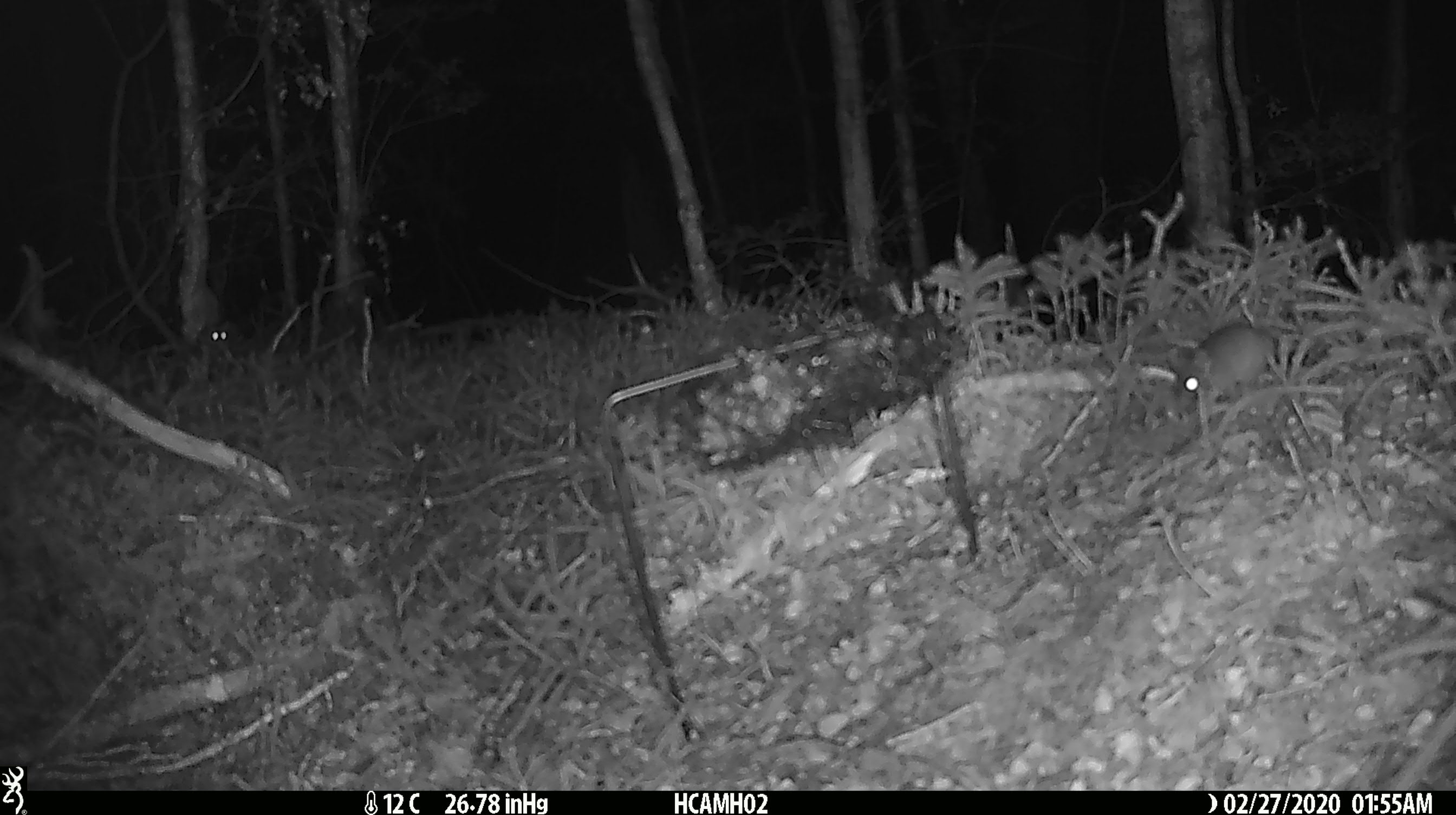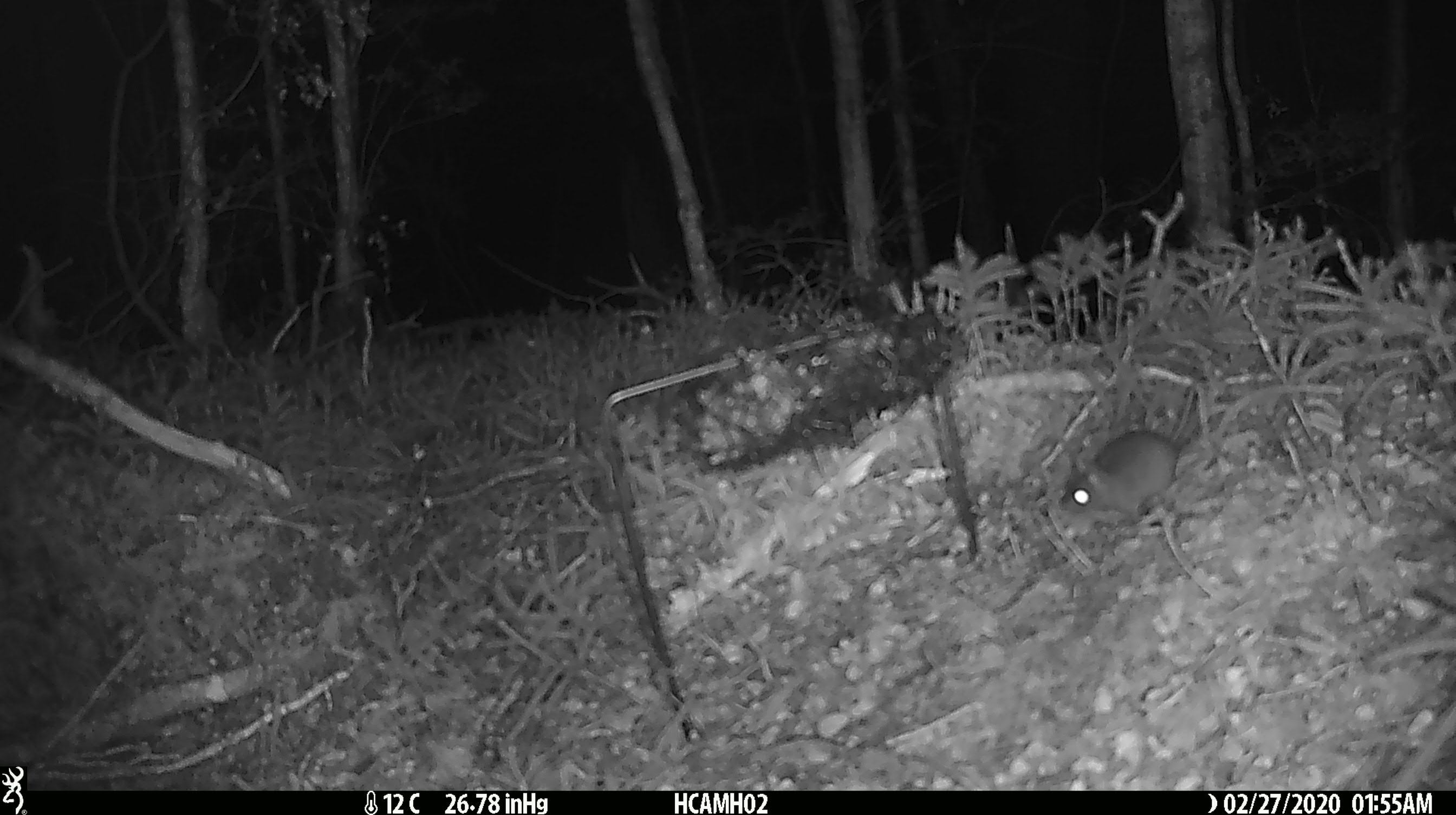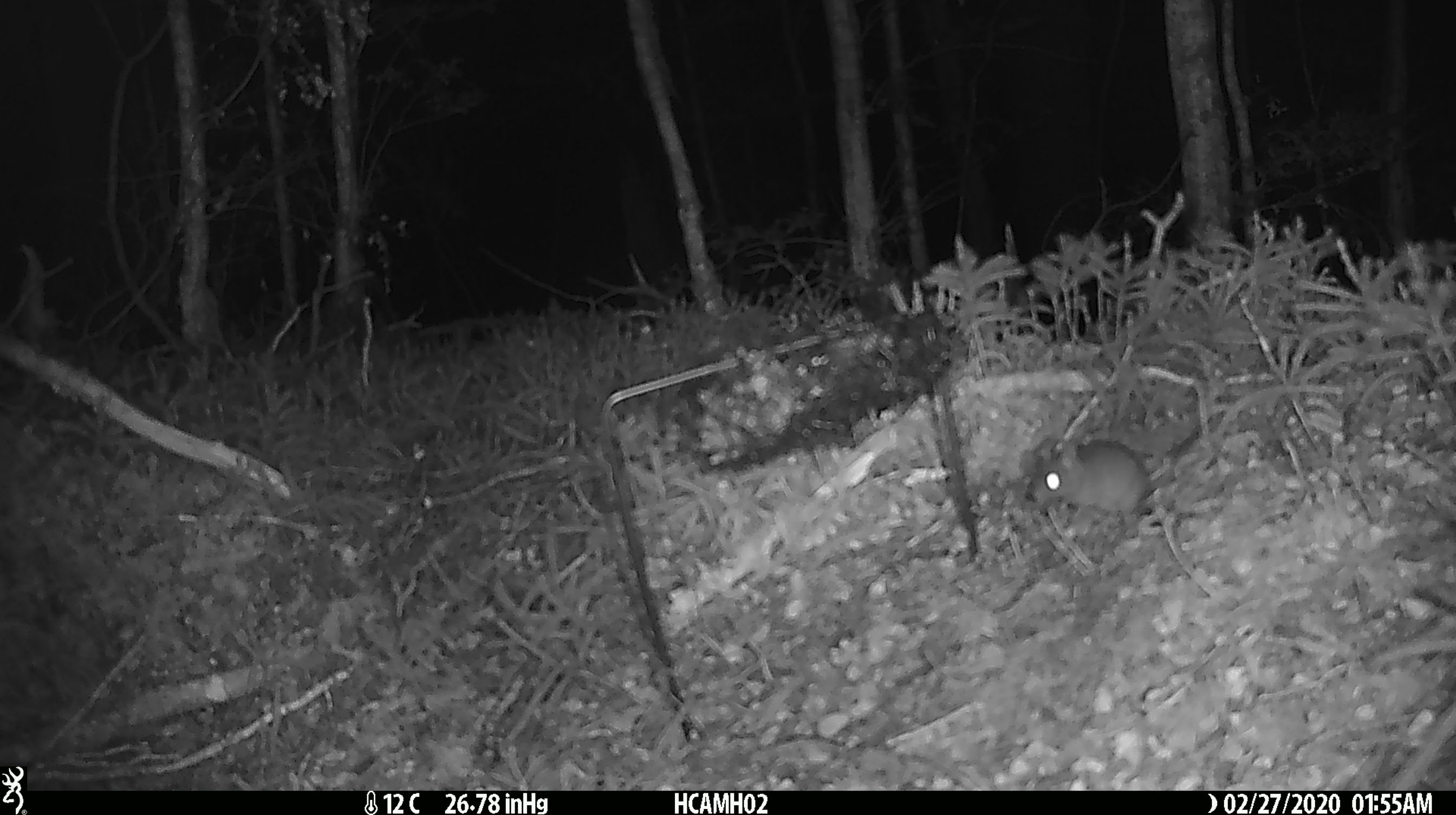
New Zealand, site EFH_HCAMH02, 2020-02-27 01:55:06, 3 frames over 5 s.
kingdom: Animalia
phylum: Chordata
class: Mammalia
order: Rodentia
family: Muridae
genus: Mus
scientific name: Mus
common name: mouse